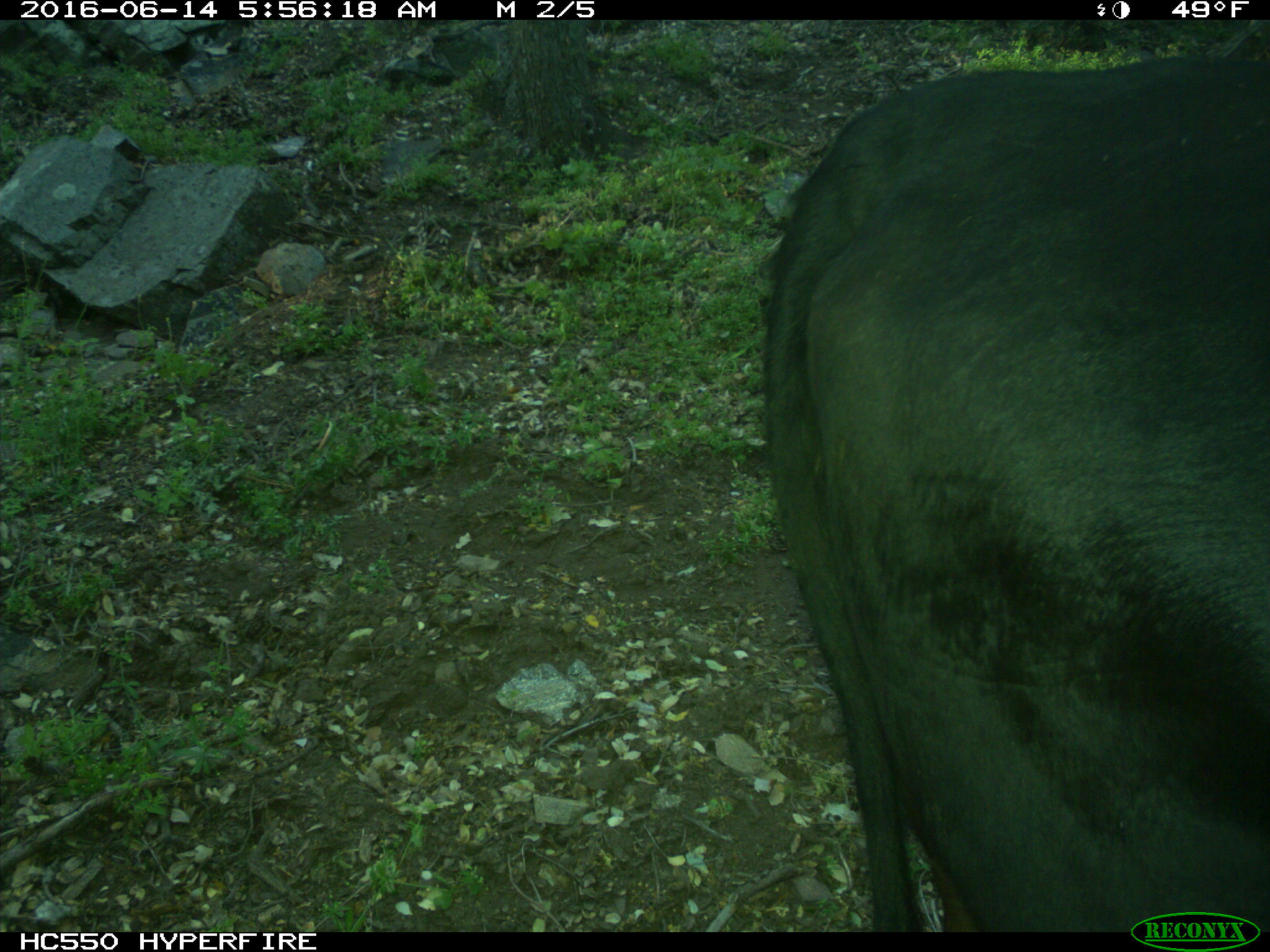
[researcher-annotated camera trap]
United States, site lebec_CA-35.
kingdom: Animalia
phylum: Chordata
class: Mammalia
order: Artiodactyla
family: Bovidae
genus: Bos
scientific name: Bos taurus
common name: domestic cow